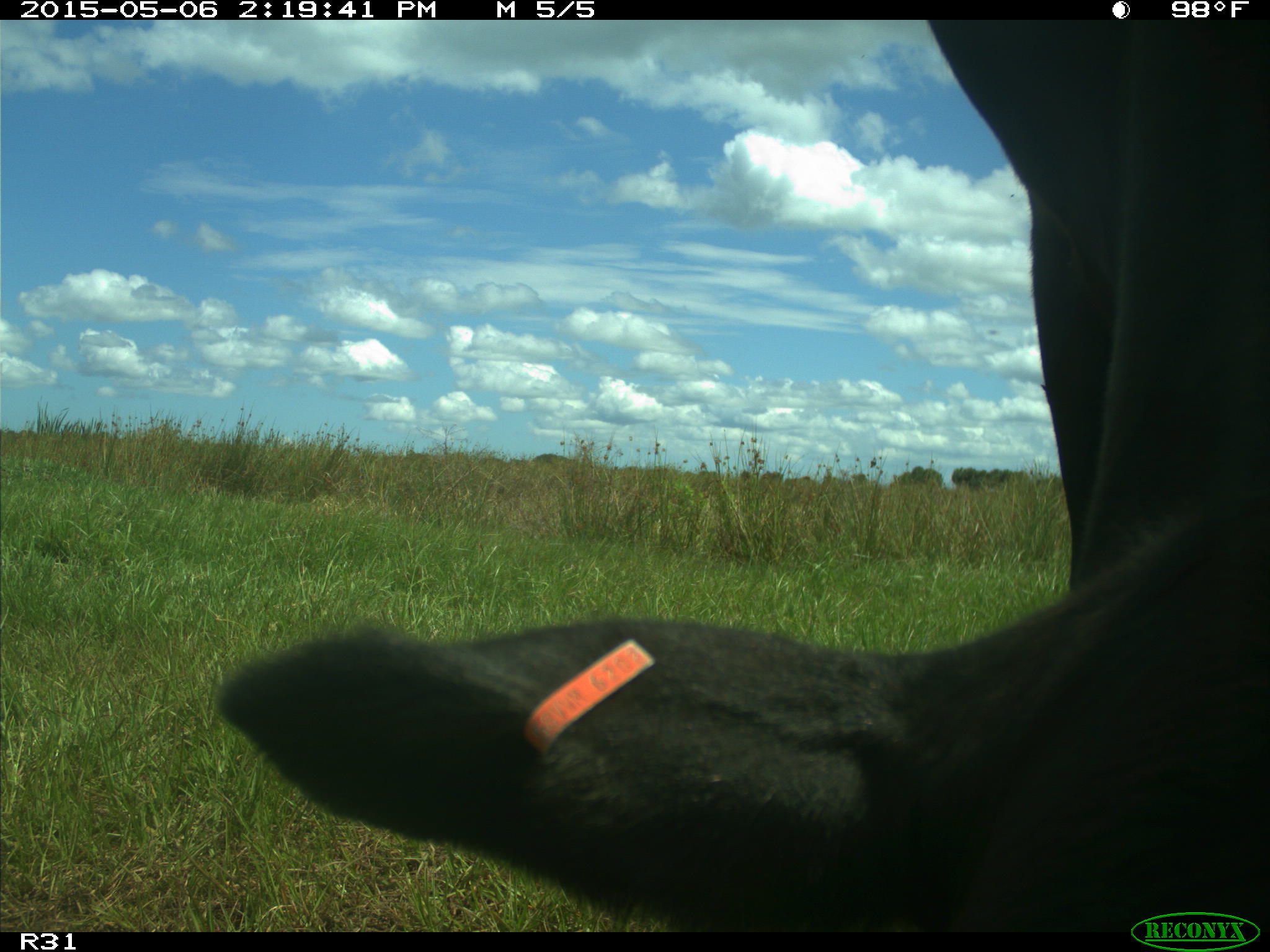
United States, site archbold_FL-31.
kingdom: Animalia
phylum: Chordata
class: Mammalia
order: Artiodactyla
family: Bovidae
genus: Bos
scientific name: Bos taurus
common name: domestic cow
Bos taurus (domestic cow).